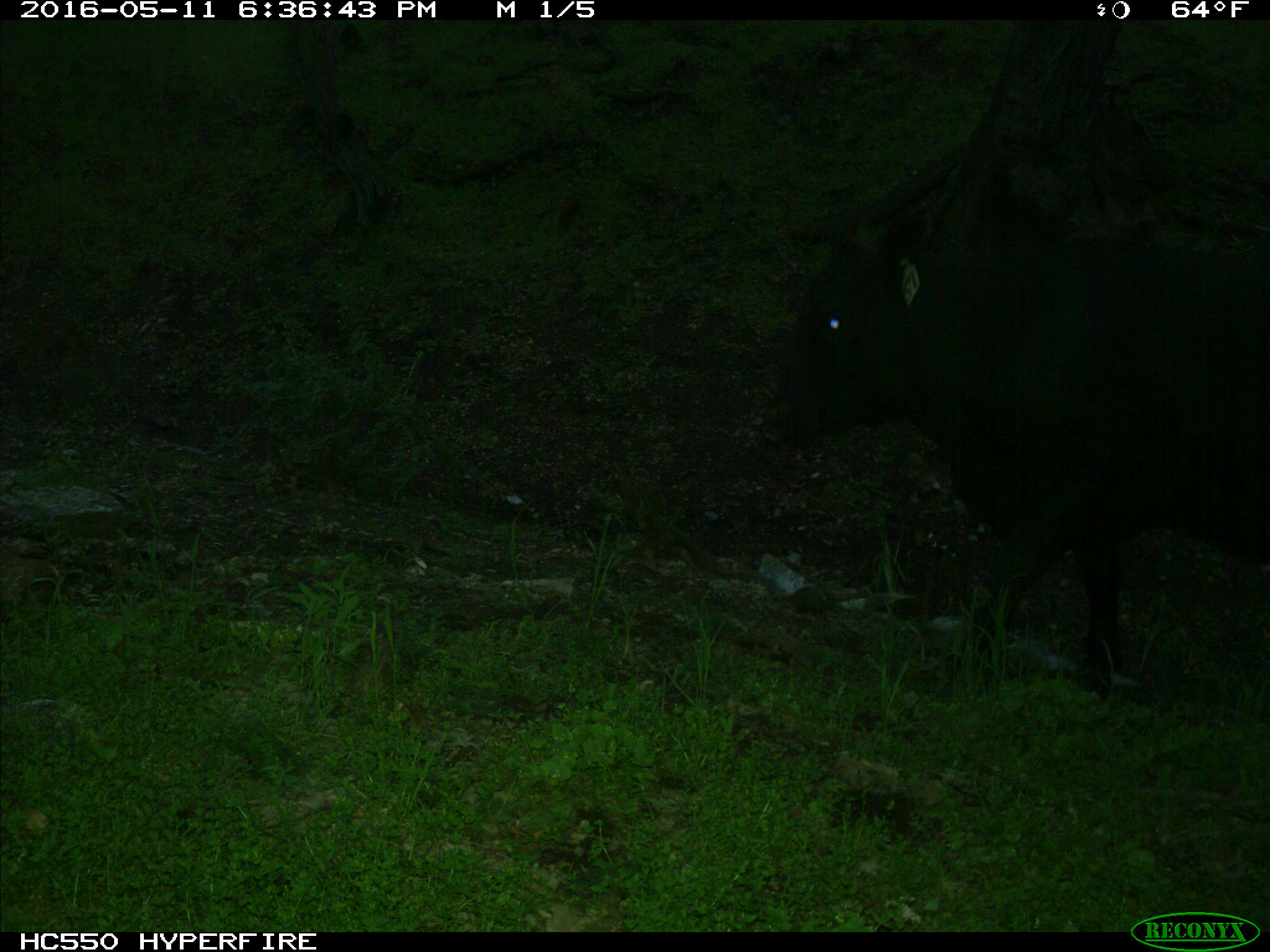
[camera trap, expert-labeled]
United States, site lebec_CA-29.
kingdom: Animalia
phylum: Chordata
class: Mammalia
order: Artiodactyla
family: Bovidae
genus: Bos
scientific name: Bos taurus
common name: domestic cow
Bos taurus (domestic cow).